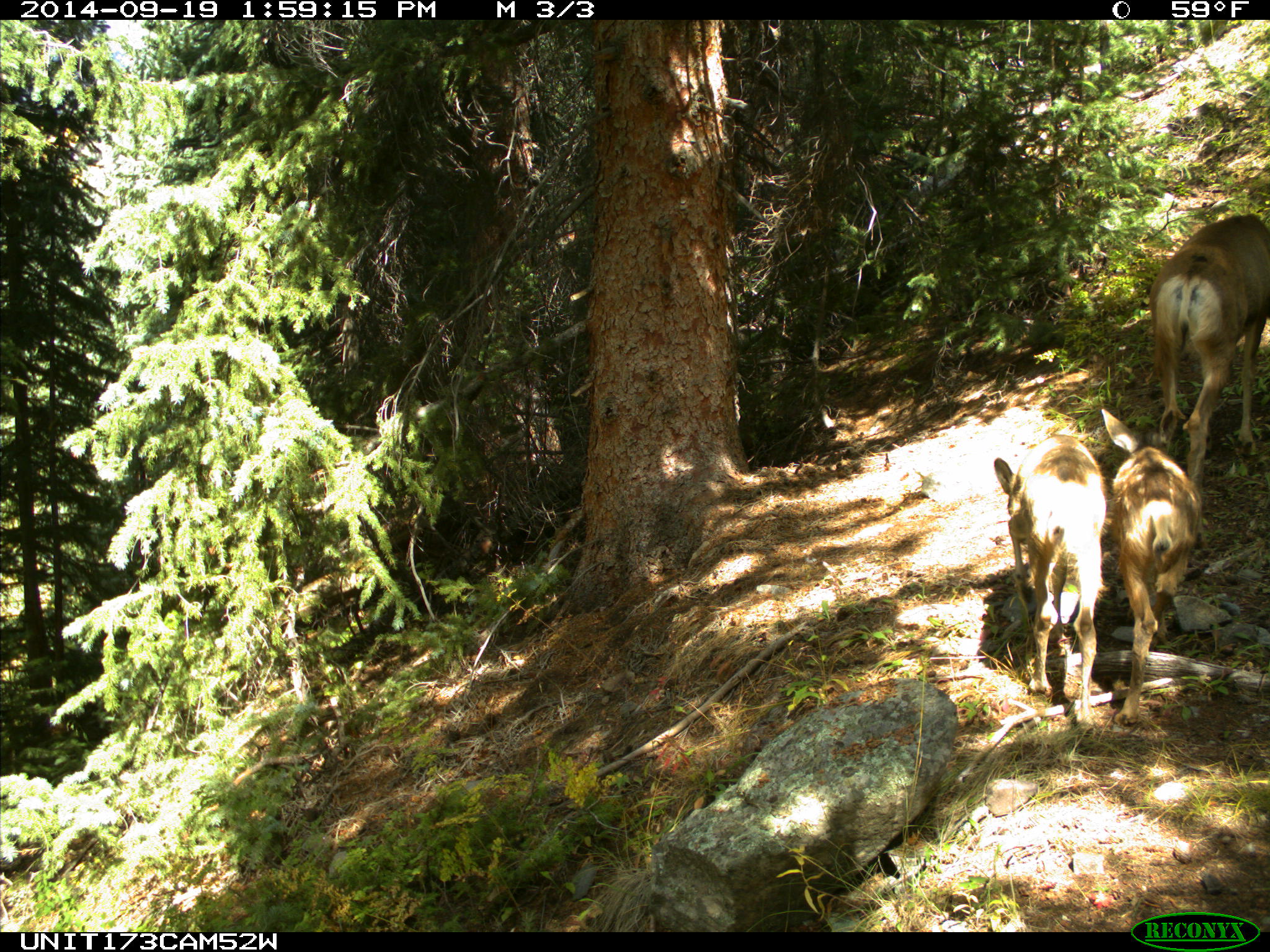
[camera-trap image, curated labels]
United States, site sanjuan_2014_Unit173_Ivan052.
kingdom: Animalia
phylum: Chordata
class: Mammalia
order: Artiodactyla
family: Cervidae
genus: Odocoileus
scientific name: Odocoileus hemionus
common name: mule deer